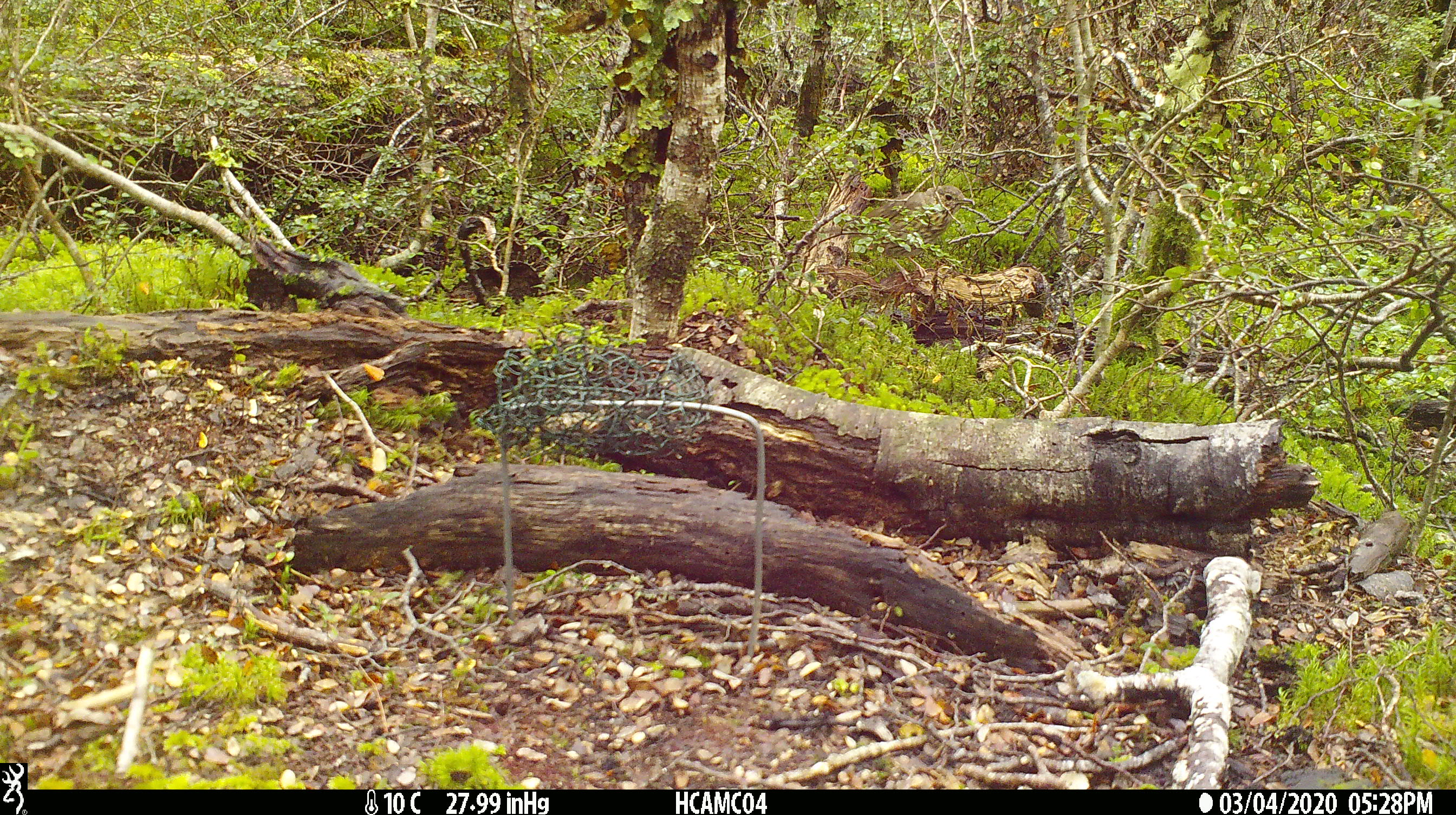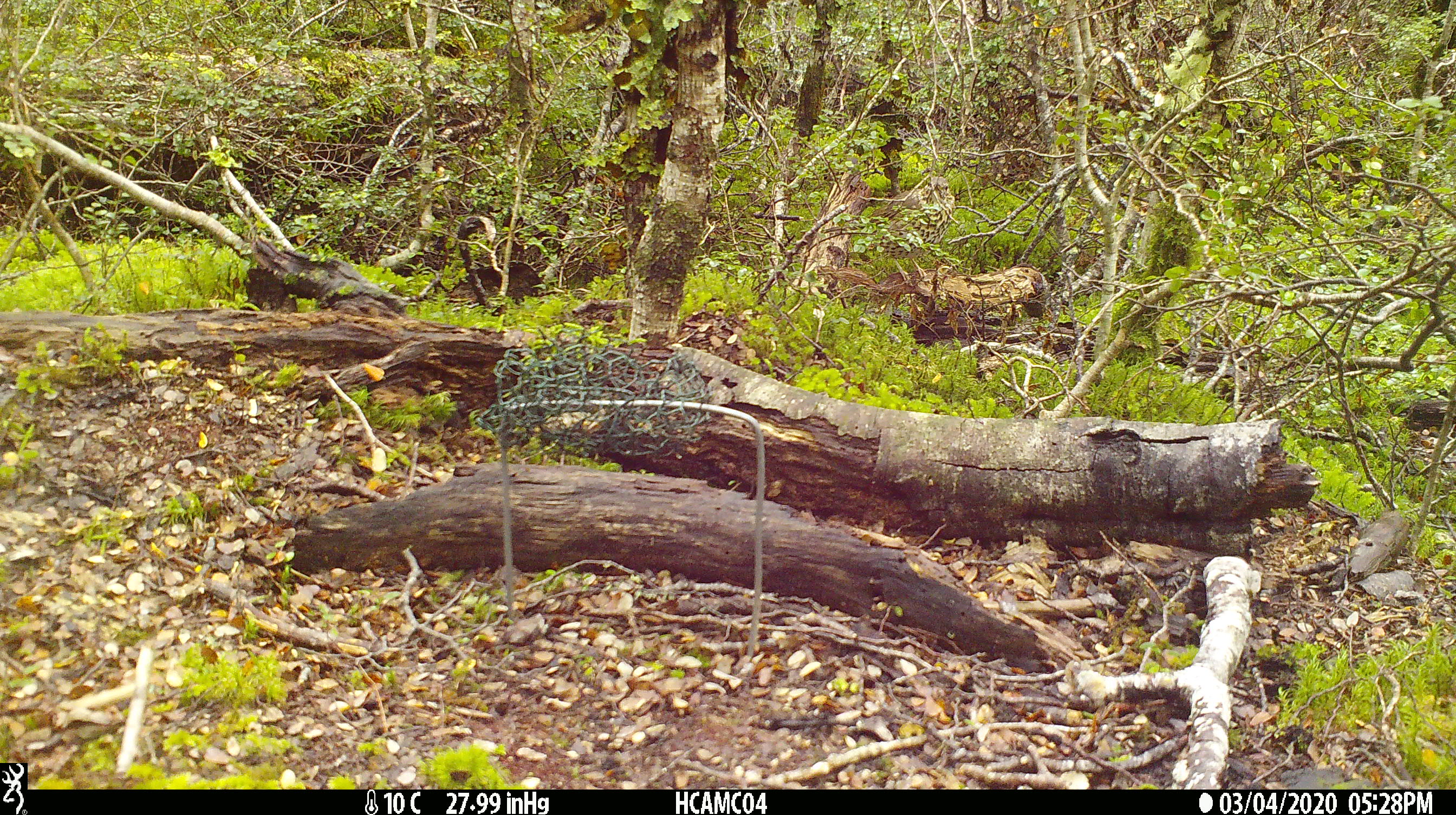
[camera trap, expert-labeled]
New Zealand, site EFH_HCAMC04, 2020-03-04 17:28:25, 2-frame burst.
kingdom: Animalia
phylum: Chordata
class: Aves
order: Passeriformes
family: Turdidae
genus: Turdus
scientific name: Turdus philomelos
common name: song thrush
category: thrush